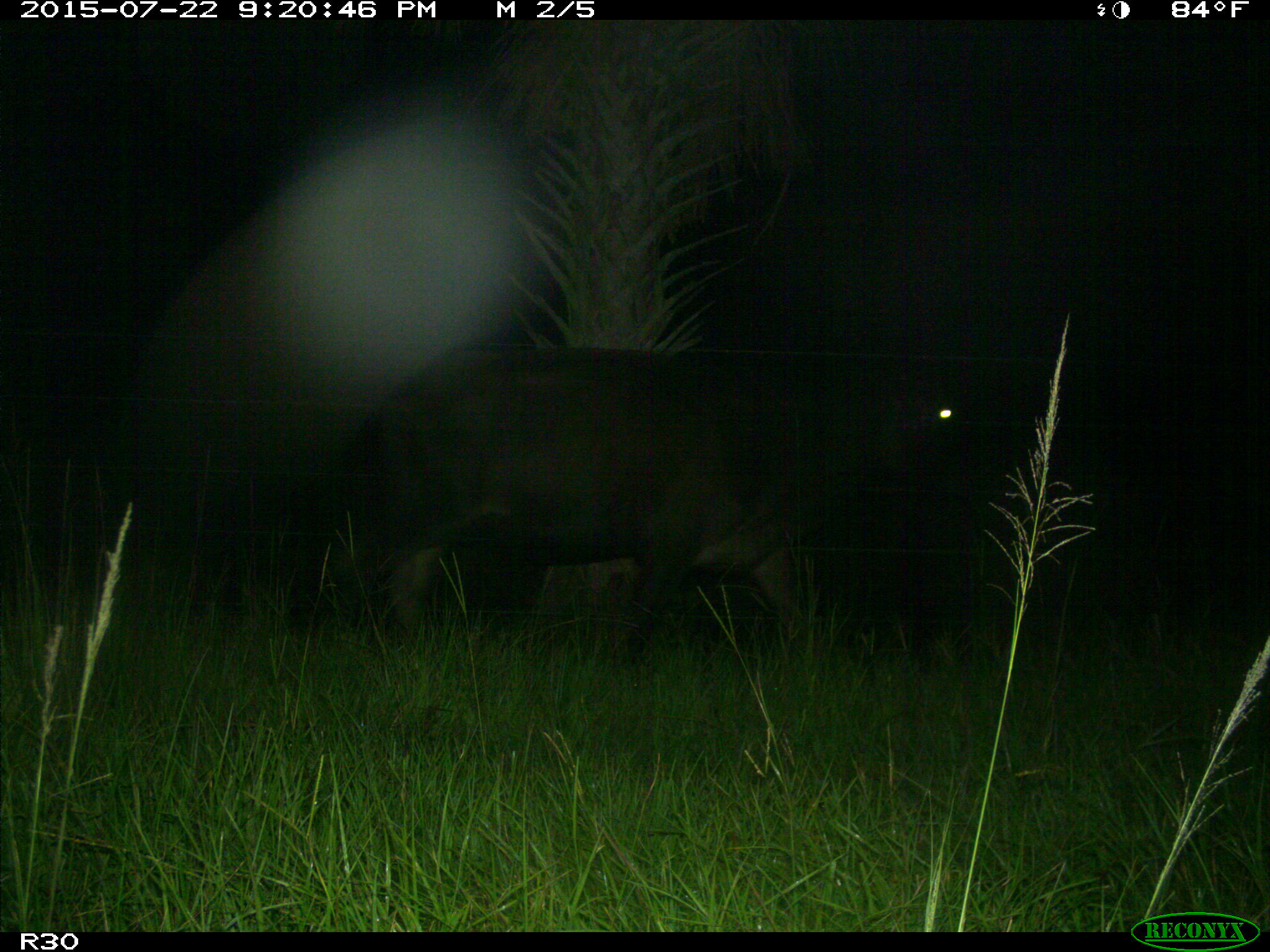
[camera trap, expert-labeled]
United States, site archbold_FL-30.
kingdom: Animalia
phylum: Chordata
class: Mammalia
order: Artiodactyla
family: Bovidae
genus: Bos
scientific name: Bos taurus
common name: domestic cow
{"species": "Bos taurus (domestic cow)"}